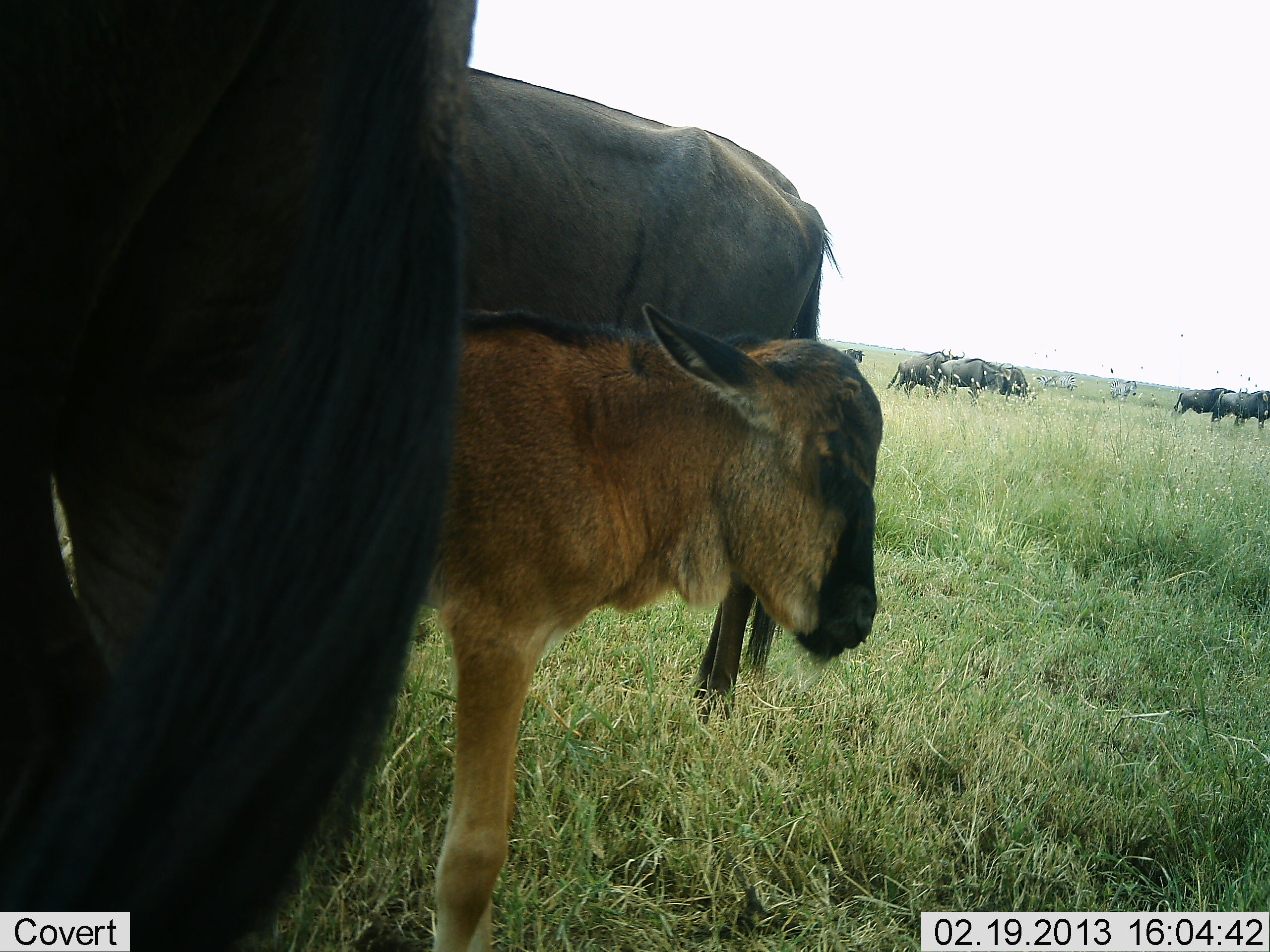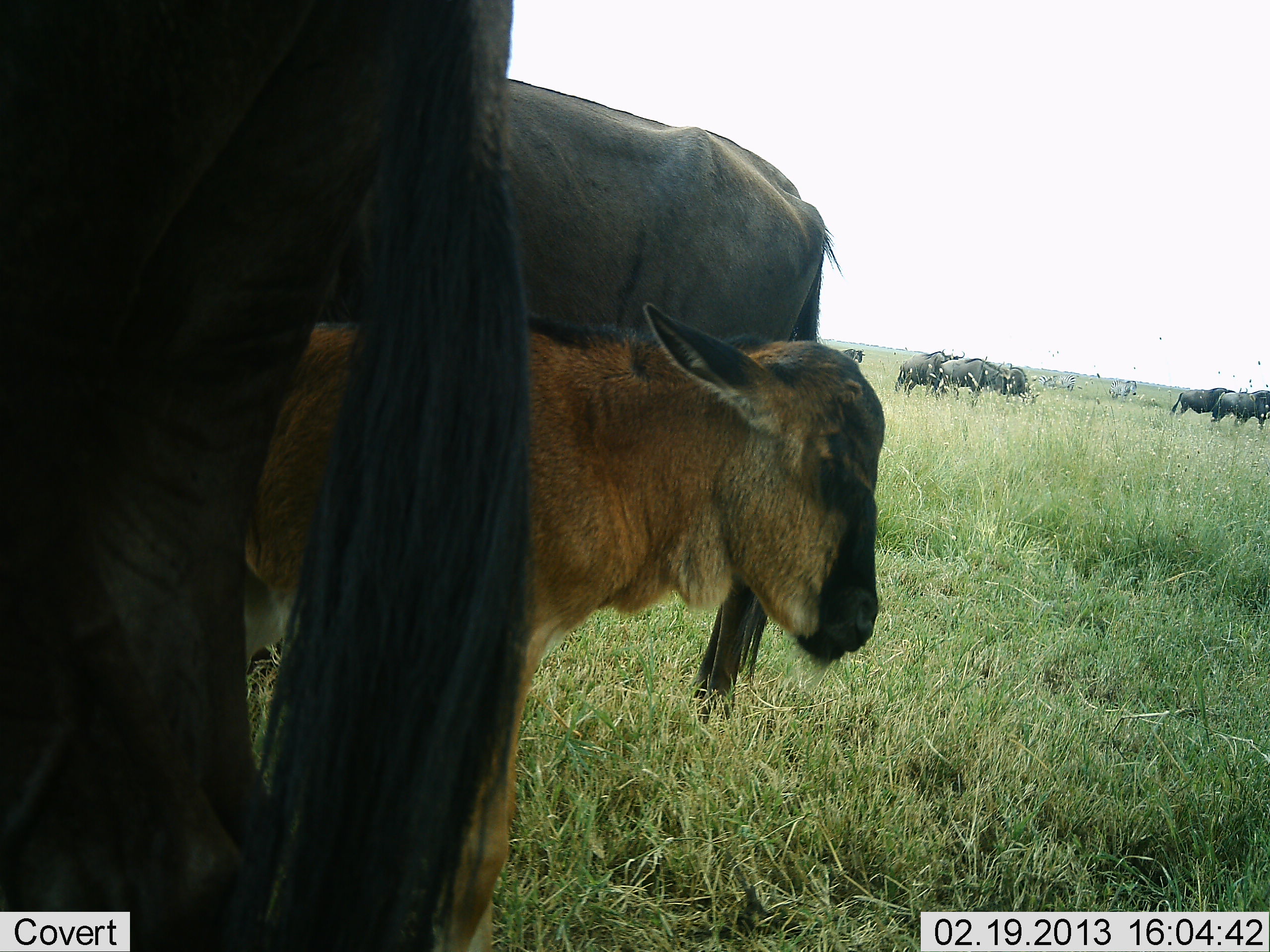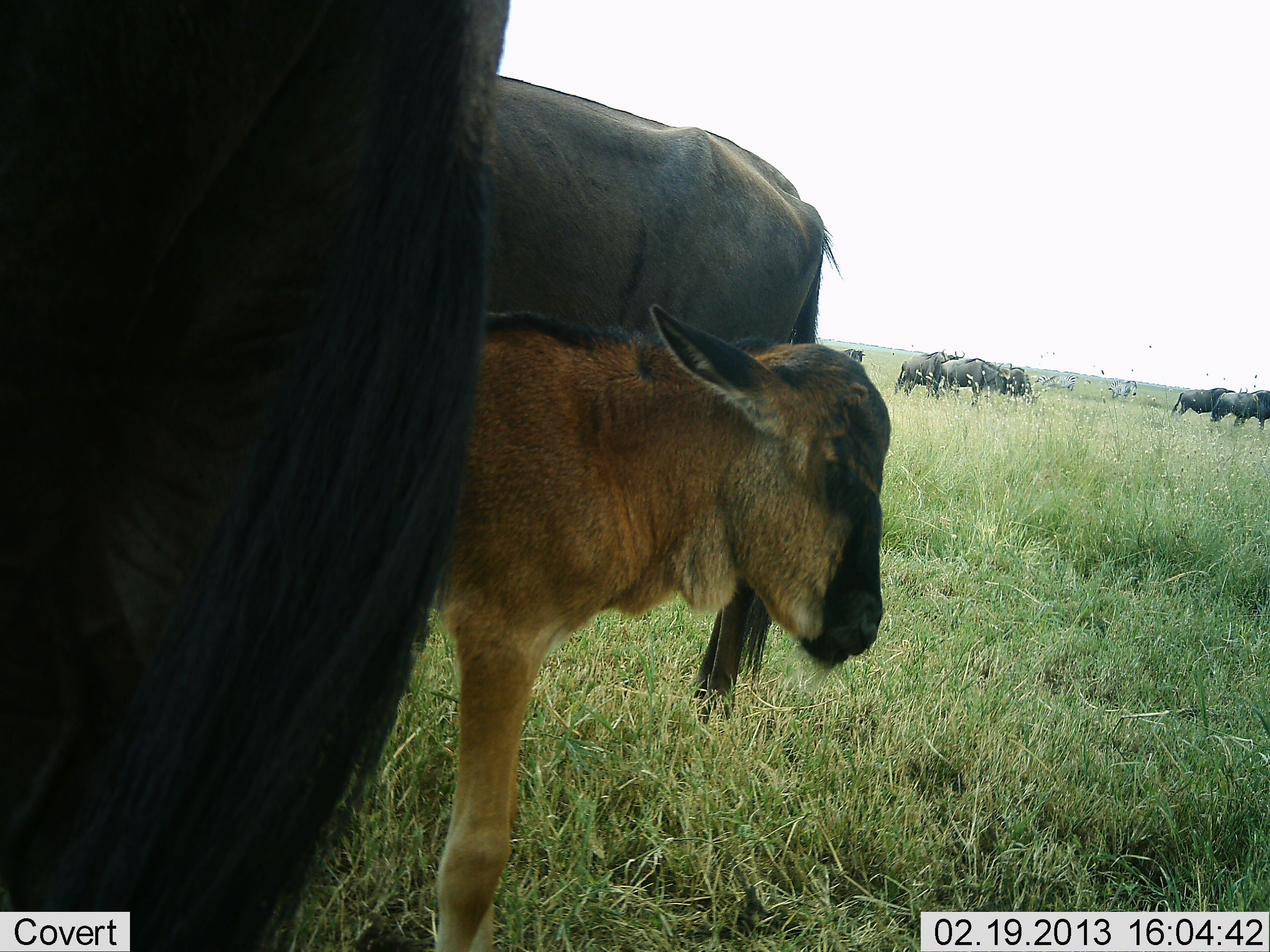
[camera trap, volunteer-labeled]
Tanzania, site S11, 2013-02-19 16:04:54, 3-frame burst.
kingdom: Animalia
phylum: Chordata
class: Mammalia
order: Artiodactyla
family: Bovidae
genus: Connochaetes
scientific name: Connochaetes taurinus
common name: blue wildebeest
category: wildebeest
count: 9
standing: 92%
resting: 4%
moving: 4%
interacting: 4%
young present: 88%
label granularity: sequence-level